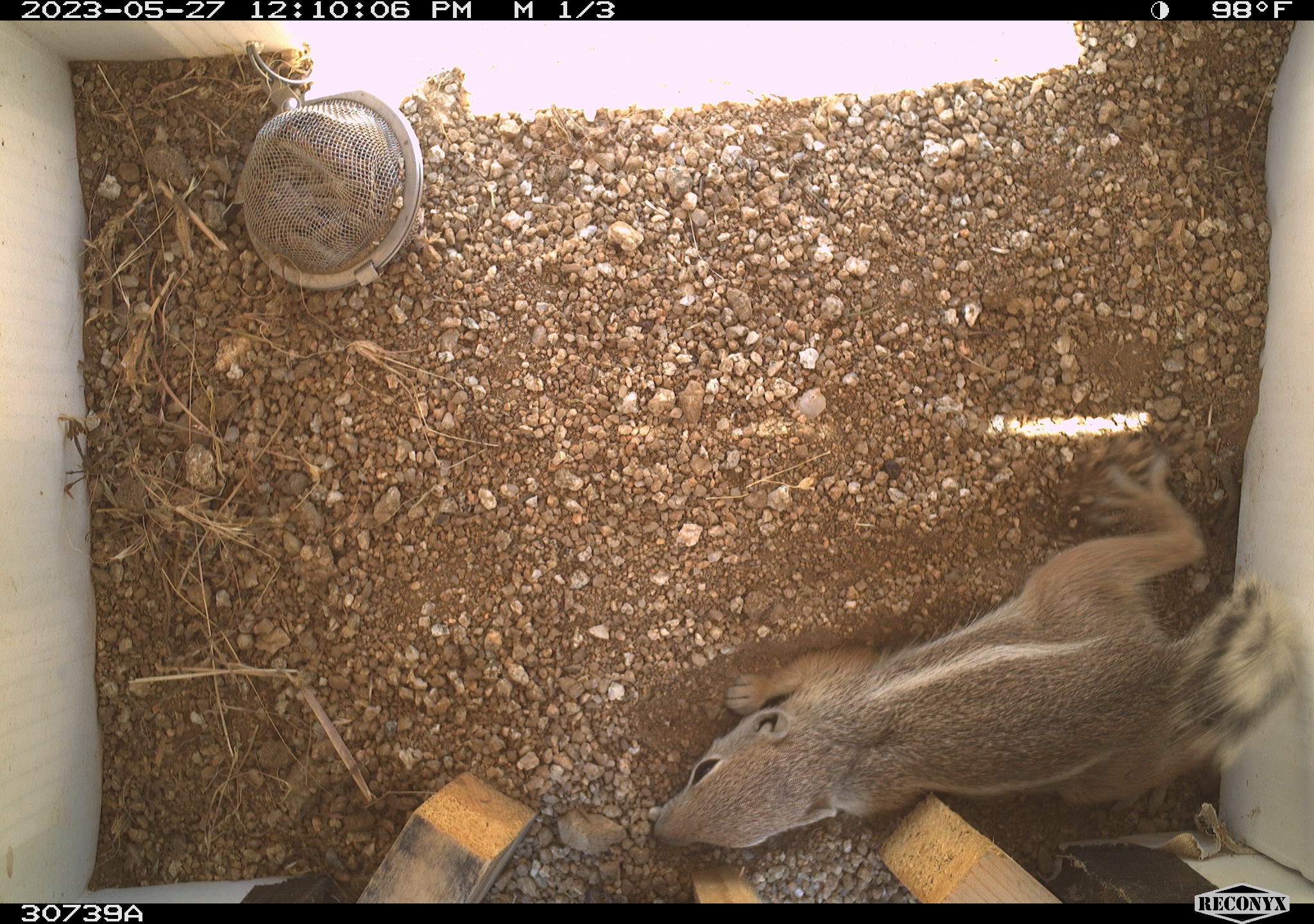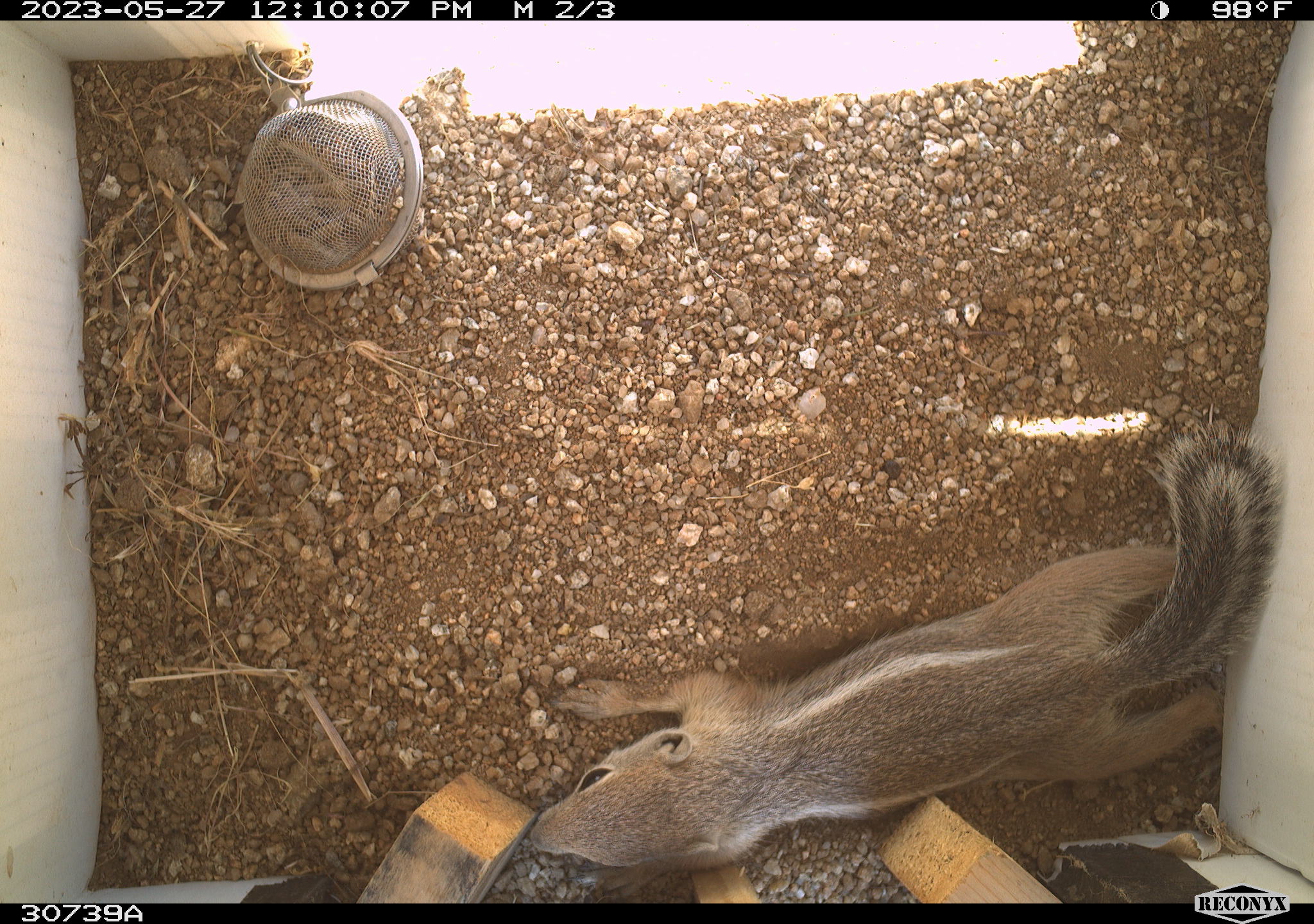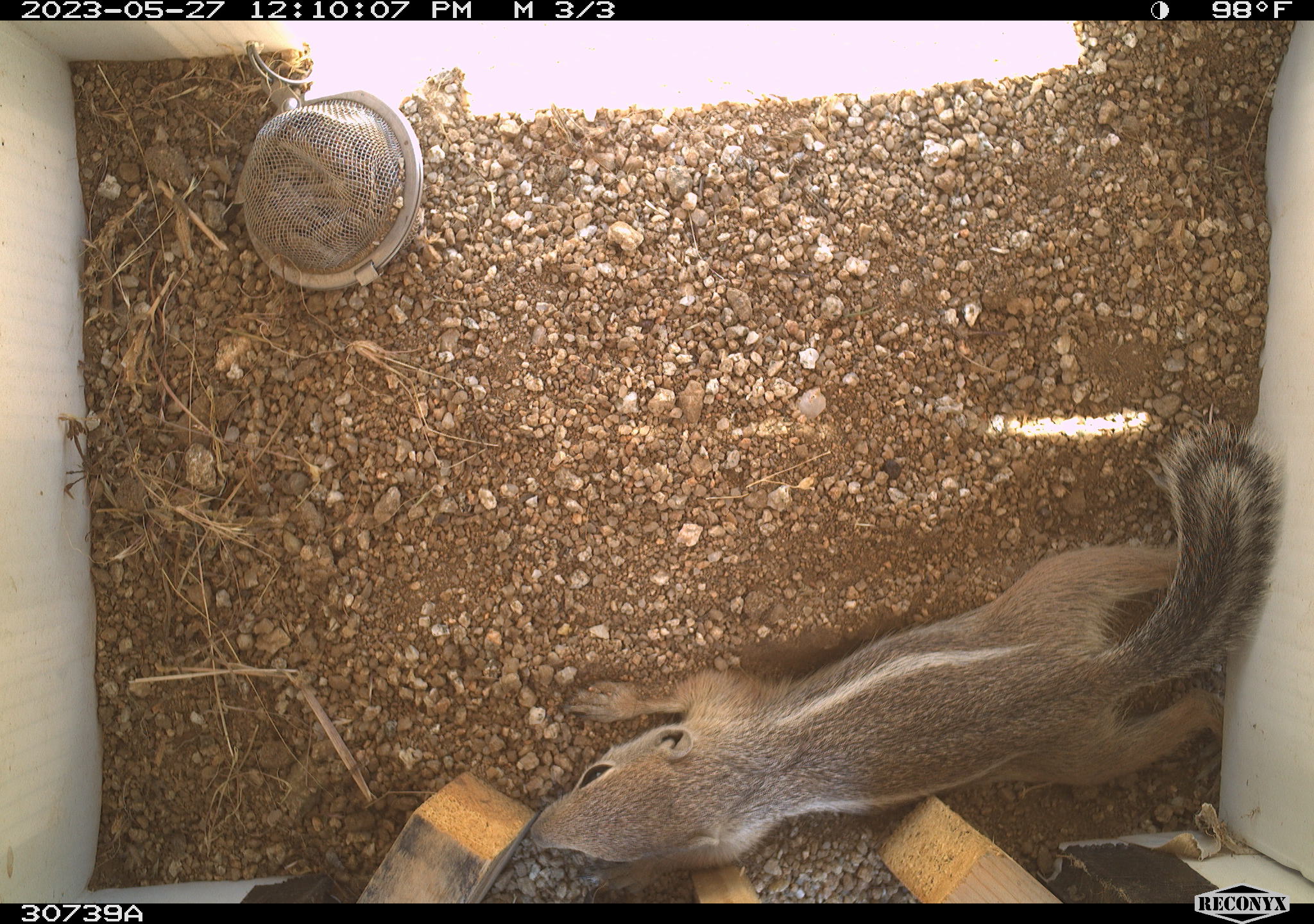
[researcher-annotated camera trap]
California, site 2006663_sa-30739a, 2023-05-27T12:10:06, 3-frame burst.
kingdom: Animalia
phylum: Chordata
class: Mammalia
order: Rodentia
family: Sciuridae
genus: Ammospermophilus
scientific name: Ammospermophilus leucurus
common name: white-tailed antelope squirrel